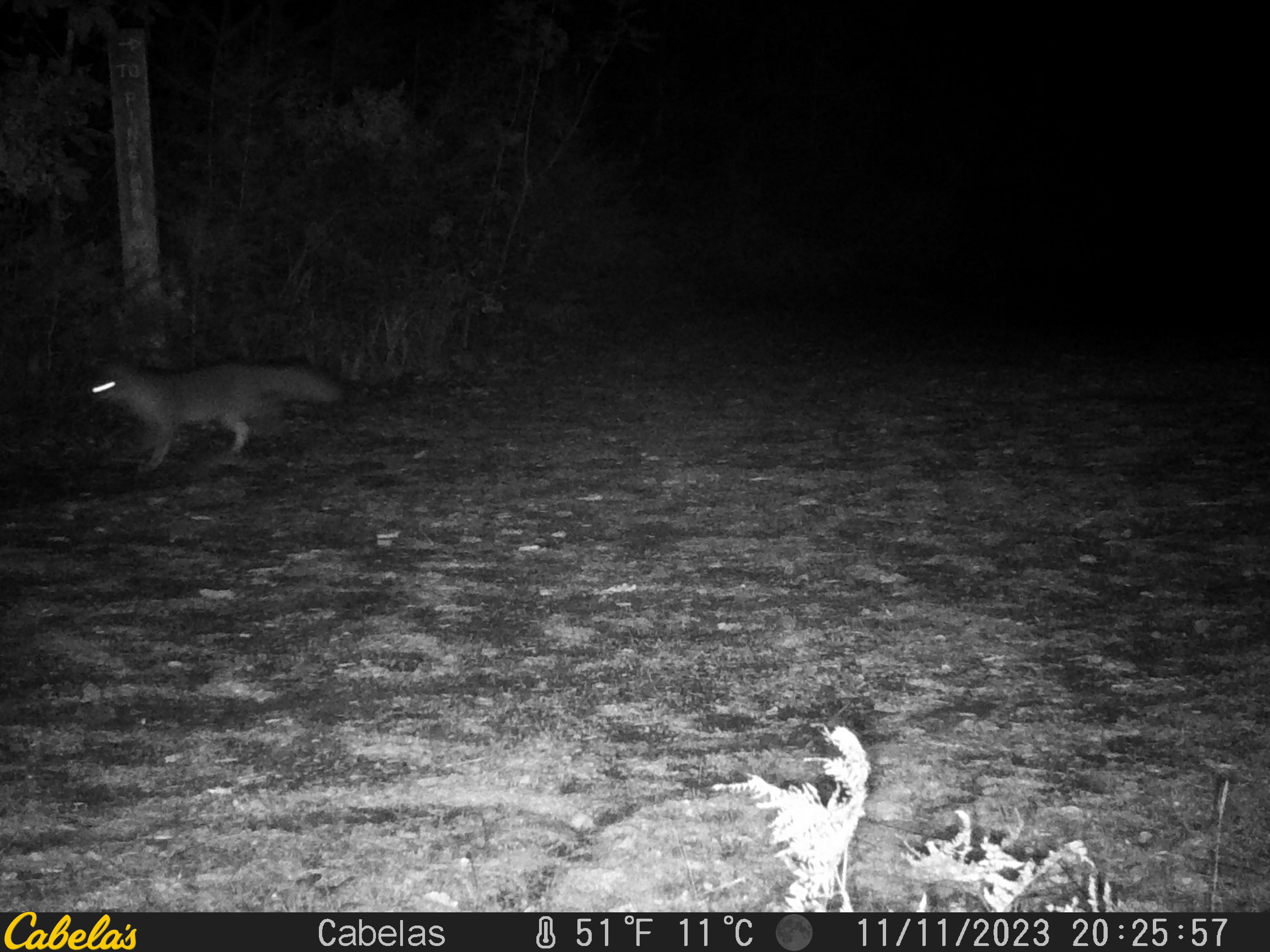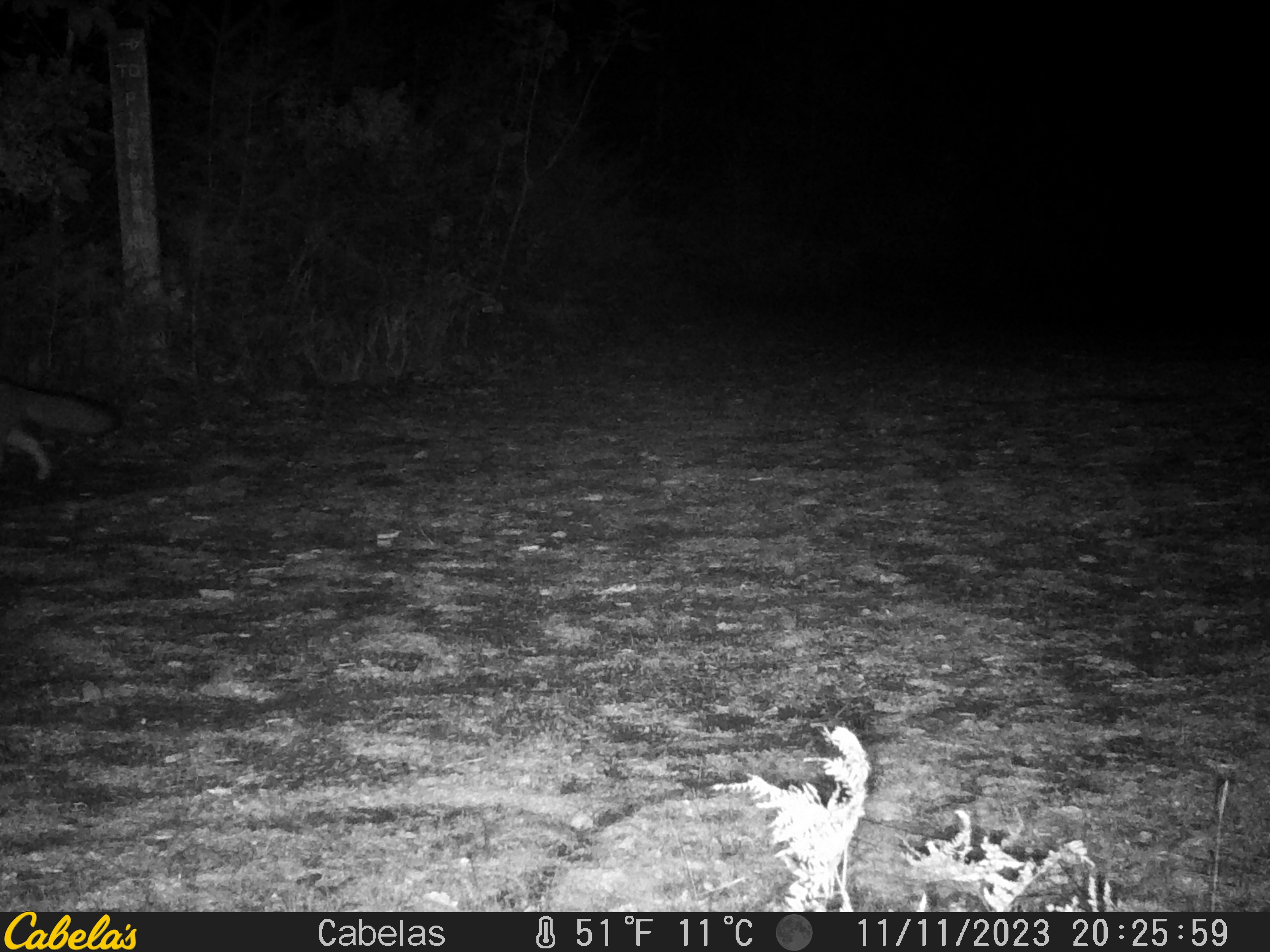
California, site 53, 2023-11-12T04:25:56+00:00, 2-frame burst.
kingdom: Animalia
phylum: Chordata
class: Mammalia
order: Carnivora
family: Canidae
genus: Urocyon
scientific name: Urocyon cinereoargenteus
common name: gray fox